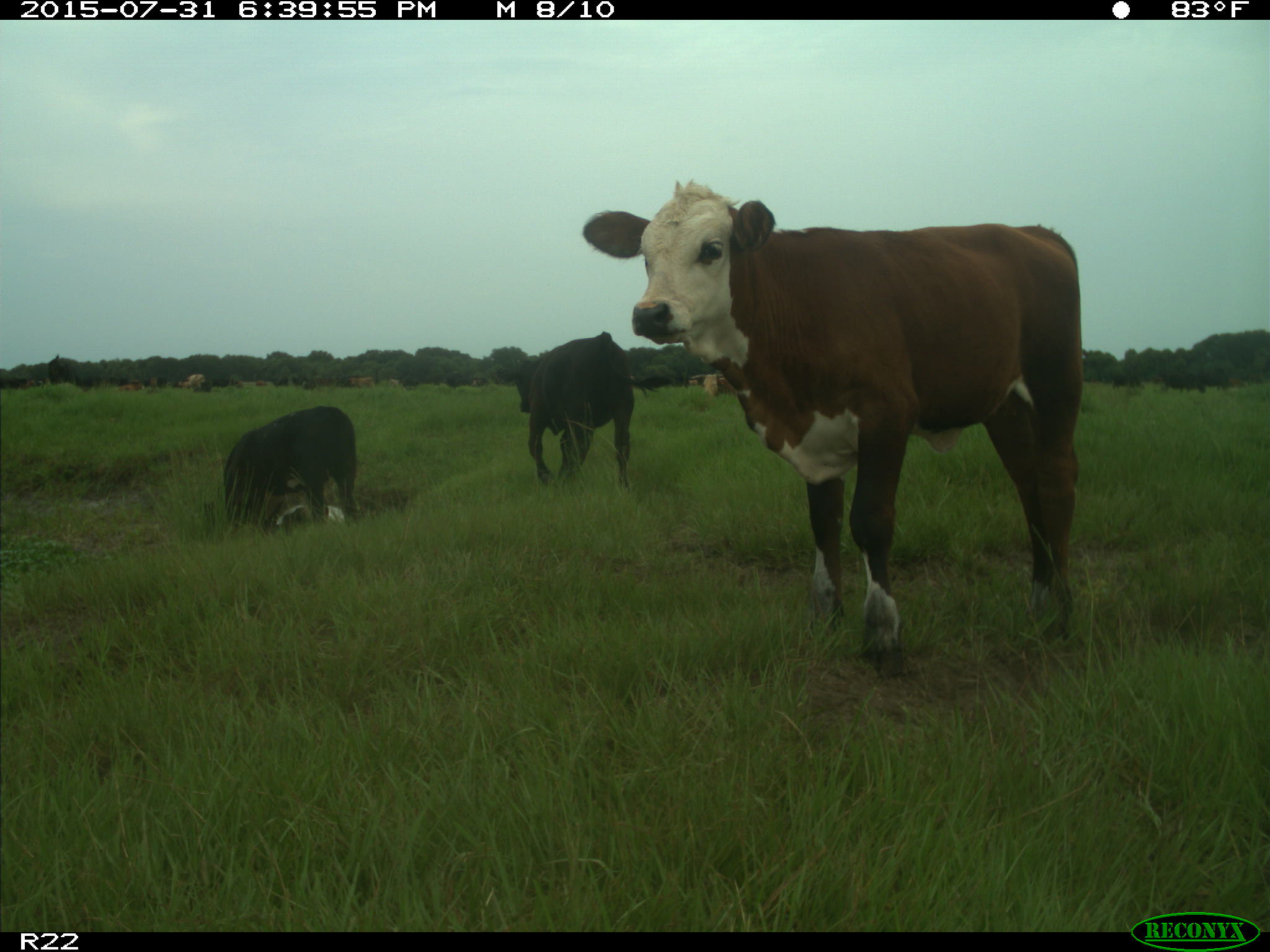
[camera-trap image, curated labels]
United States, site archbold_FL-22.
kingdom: Animalia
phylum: Chordata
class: Mammalia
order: Artiodactyla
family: Bovidae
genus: Bos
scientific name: Bos taurus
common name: domestic cow